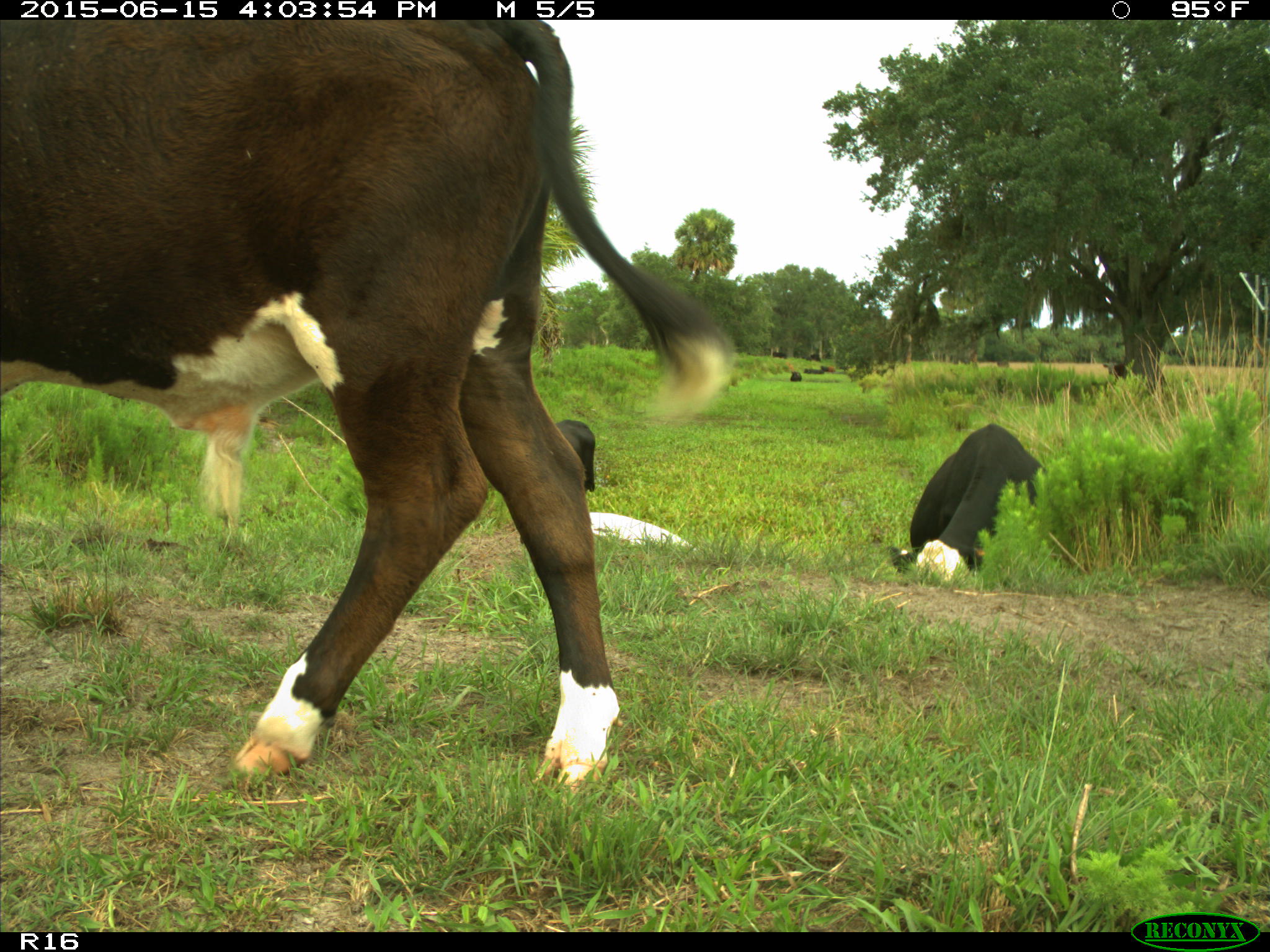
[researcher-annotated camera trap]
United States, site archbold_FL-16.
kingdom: Animalia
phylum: Chordata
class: Mammalia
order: Artiodactyla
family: Bovidae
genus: Bos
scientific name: Bos taurus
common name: domestic cow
Bos taurus (domestic cow).